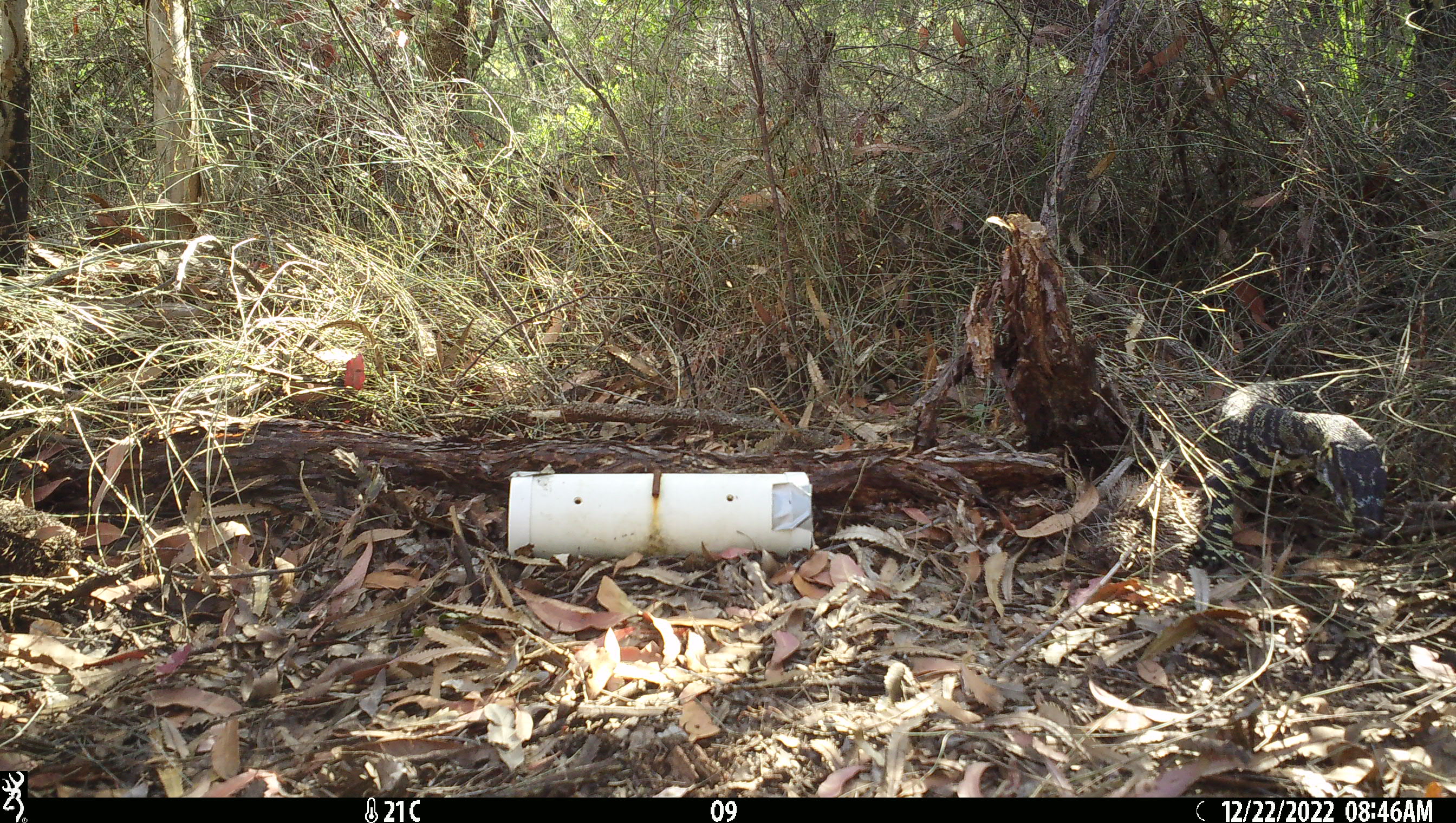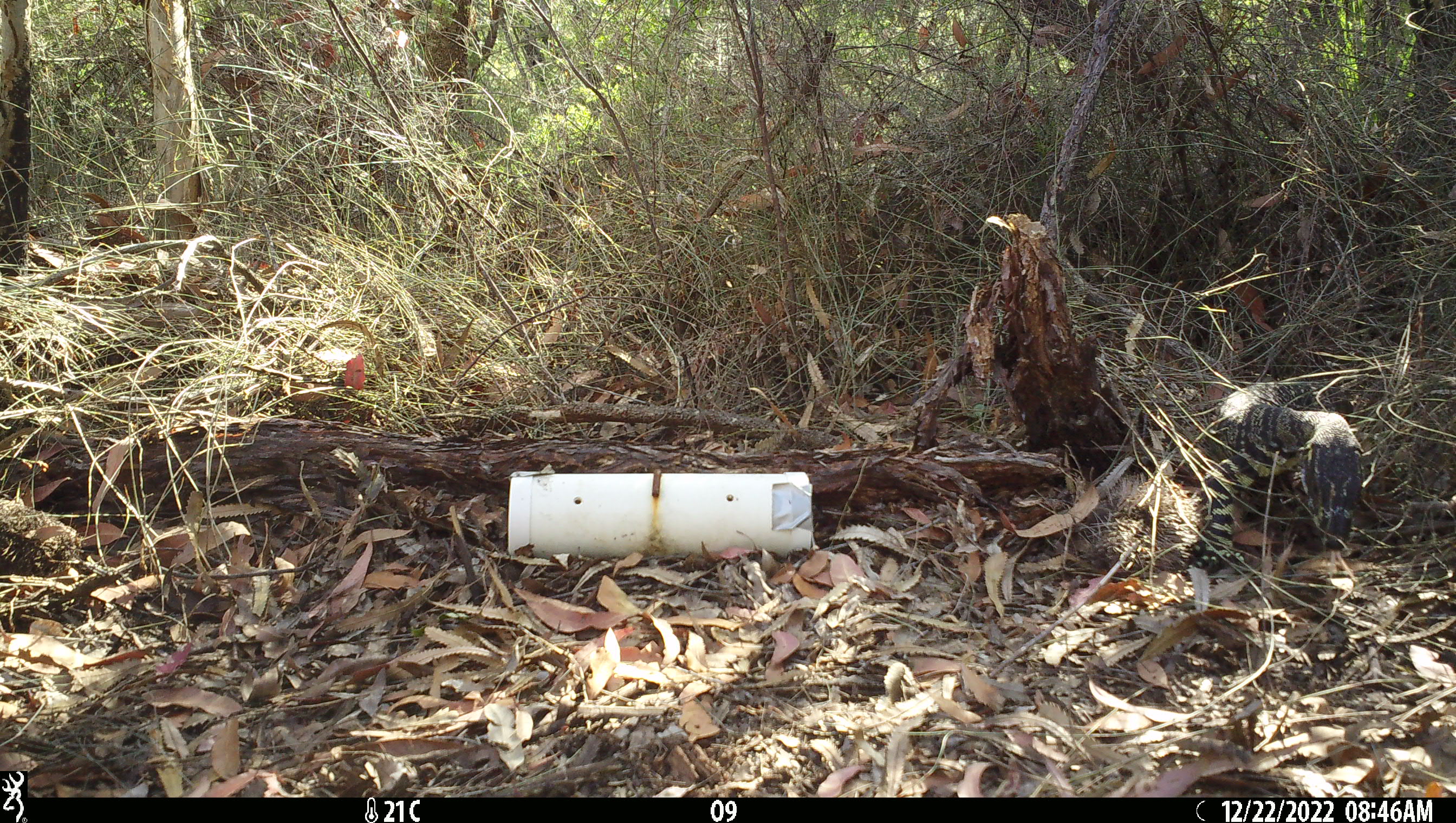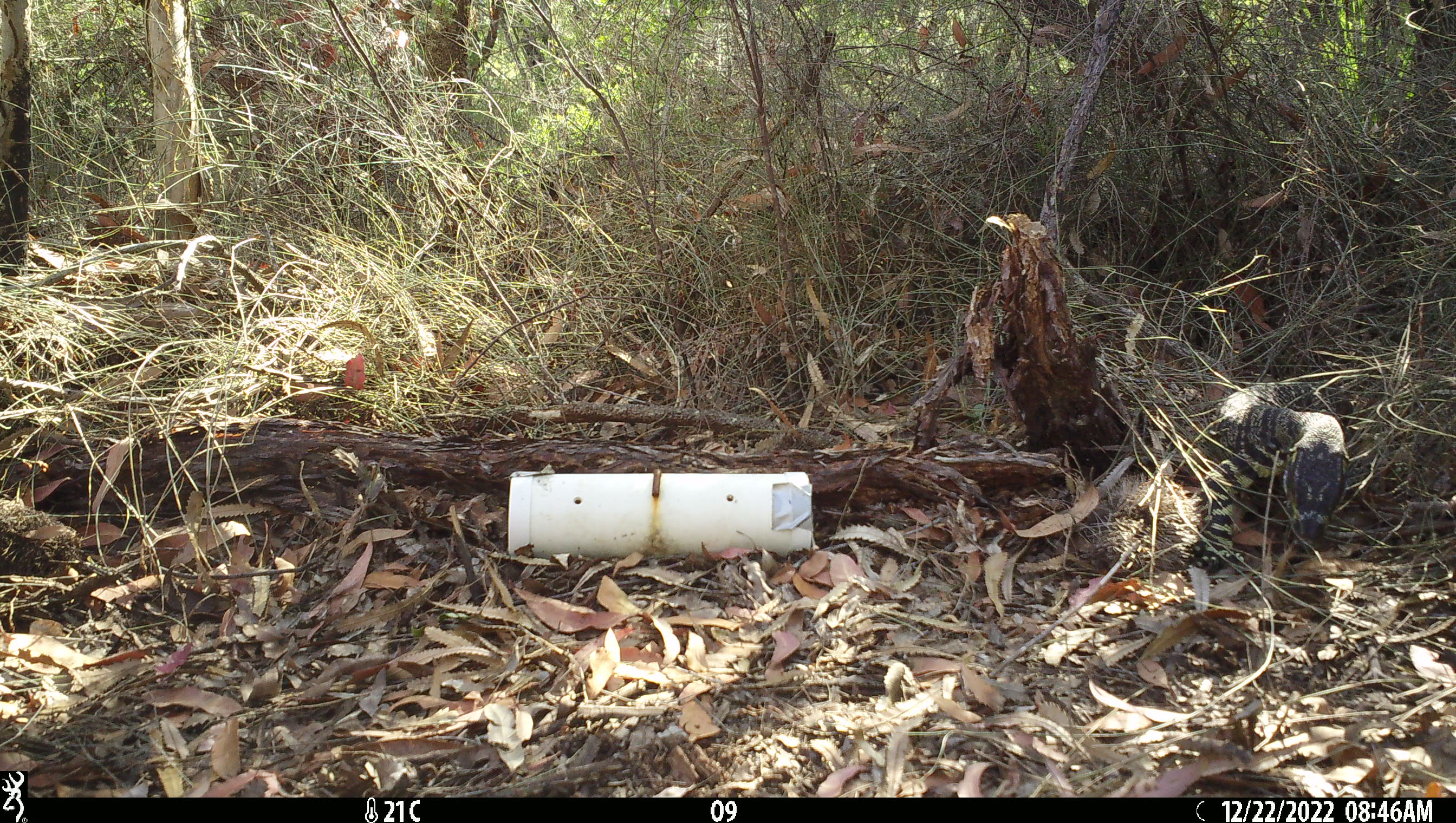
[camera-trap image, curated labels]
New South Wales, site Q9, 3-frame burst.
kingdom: Animalia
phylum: Chordata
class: Reptilia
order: Squamata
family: Varanidae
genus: Varanus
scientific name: Varanus varius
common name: lace monitor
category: goanna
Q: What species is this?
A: Goanna (lace monitor) (Varanus varius).